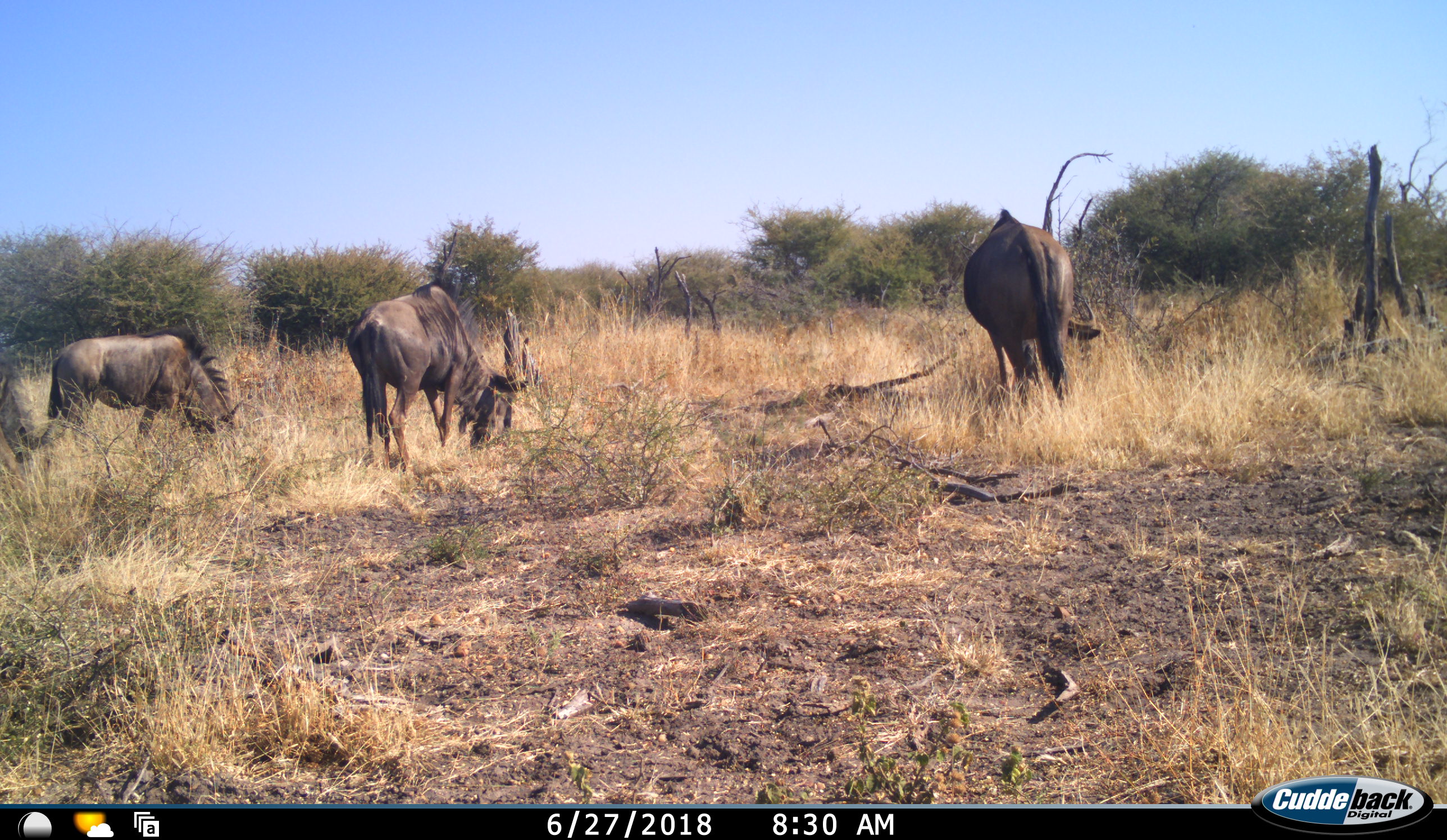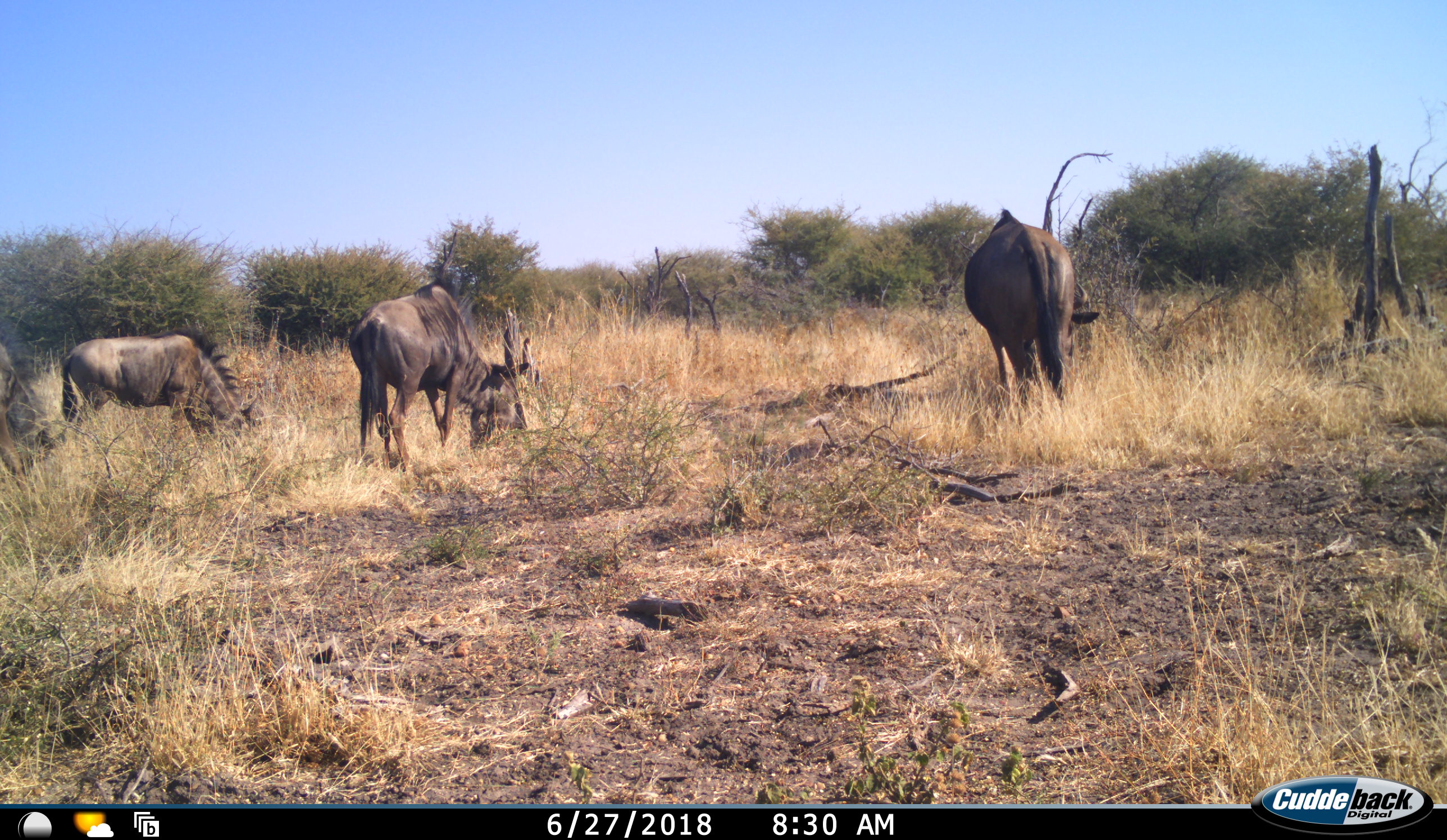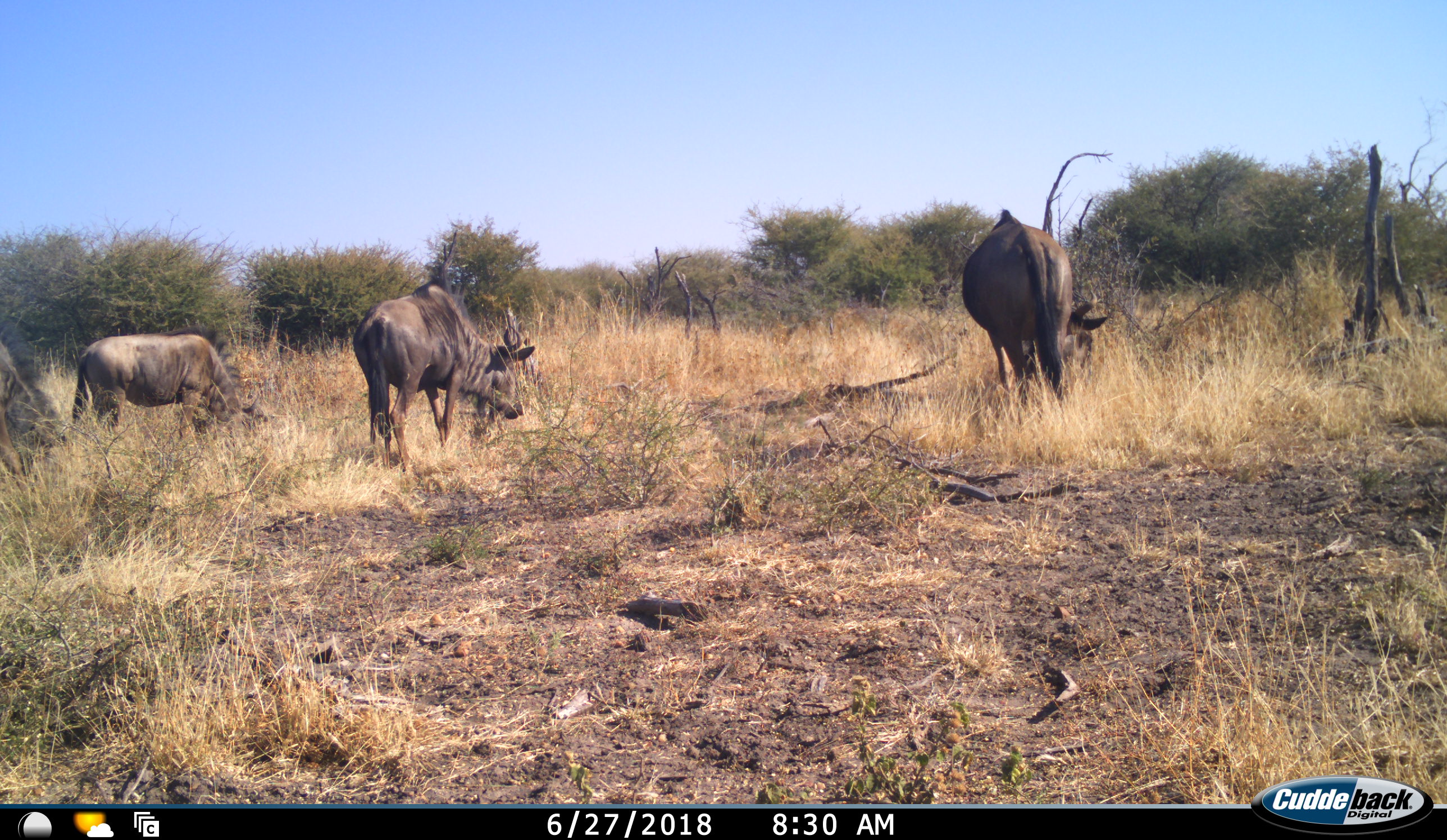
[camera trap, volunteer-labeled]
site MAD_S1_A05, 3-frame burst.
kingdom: Animalia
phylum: Chordata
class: Mammalia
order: Artiodactyla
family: Bovidae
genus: Connochaetes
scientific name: Connochaetes taurinus taurinus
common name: blue wildebeest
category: wildebeestblue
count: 4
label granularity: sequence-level